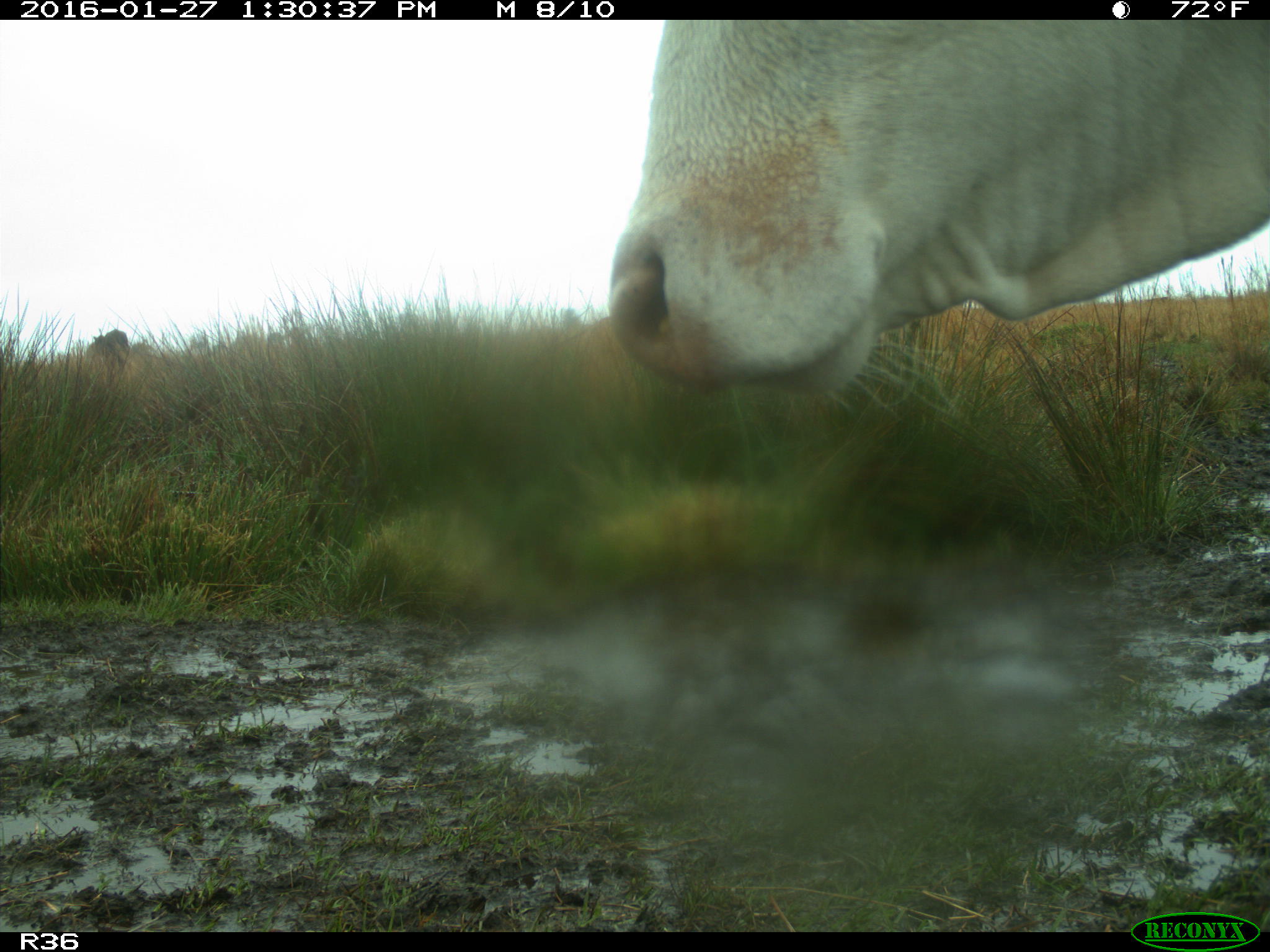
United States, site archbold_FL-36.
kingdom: Animalia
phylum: Chordata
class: Mammalia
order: Artiodactyla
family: Bovidae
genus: Bos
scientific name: Bos taurus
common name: domestic cow